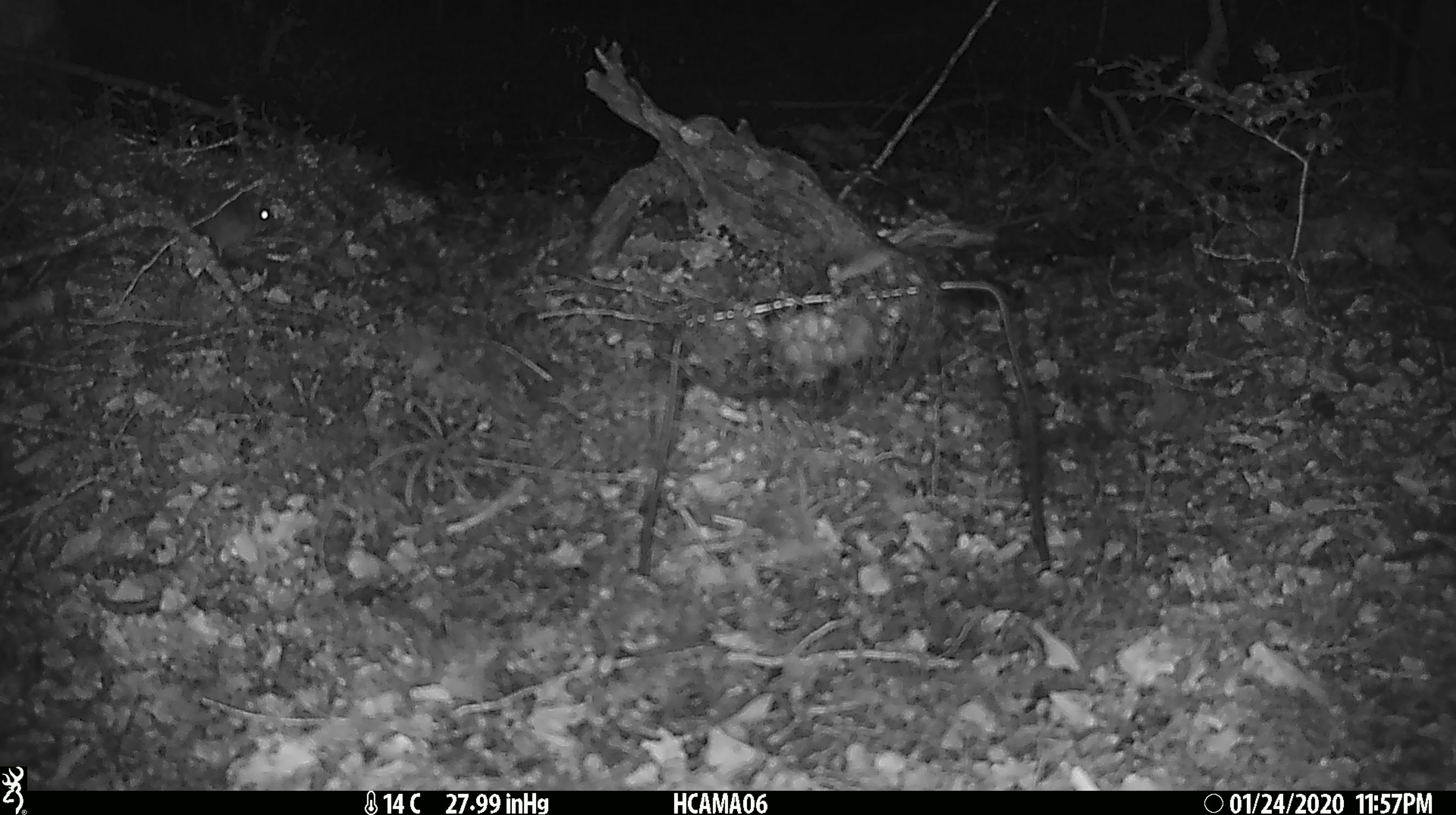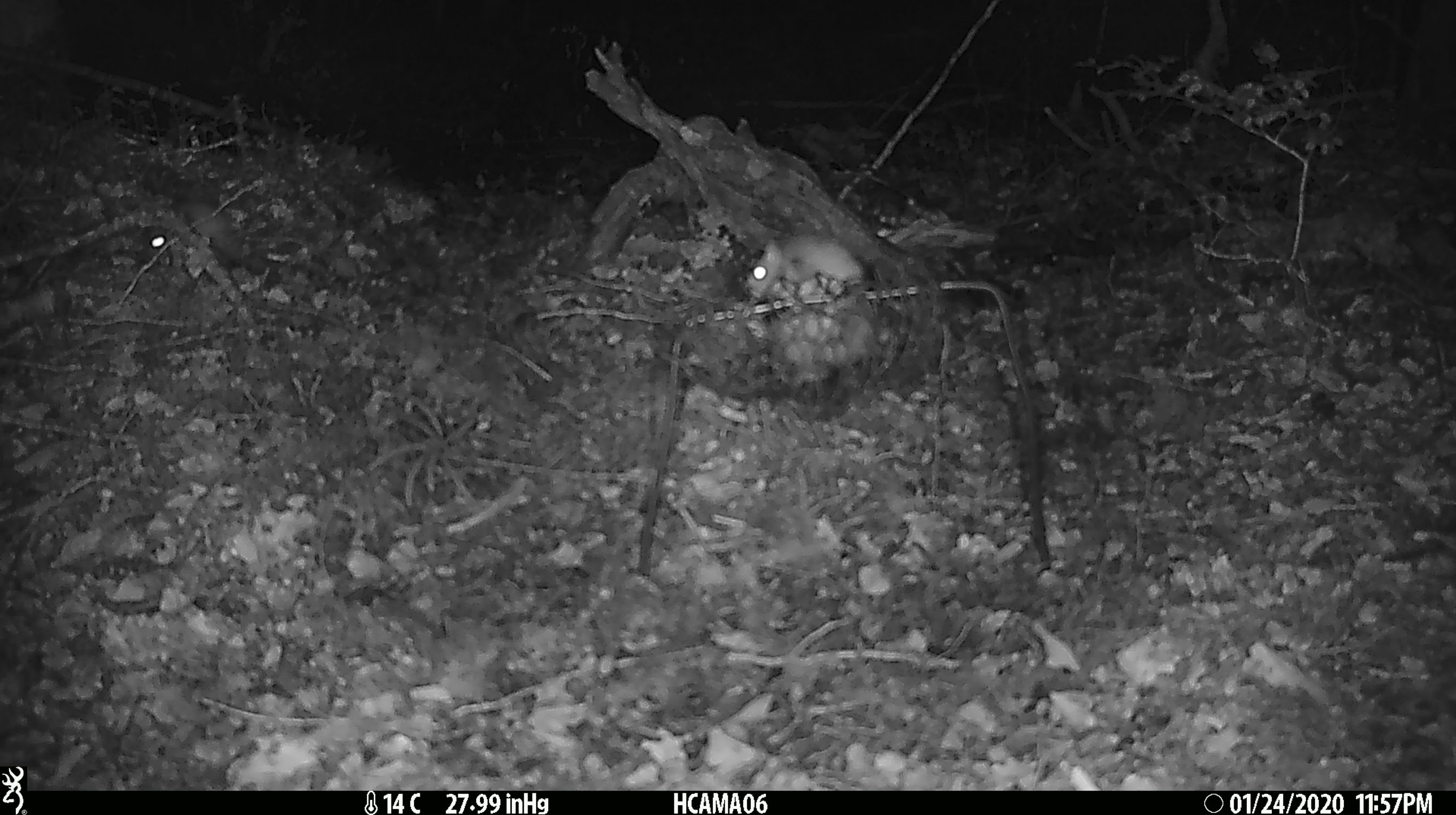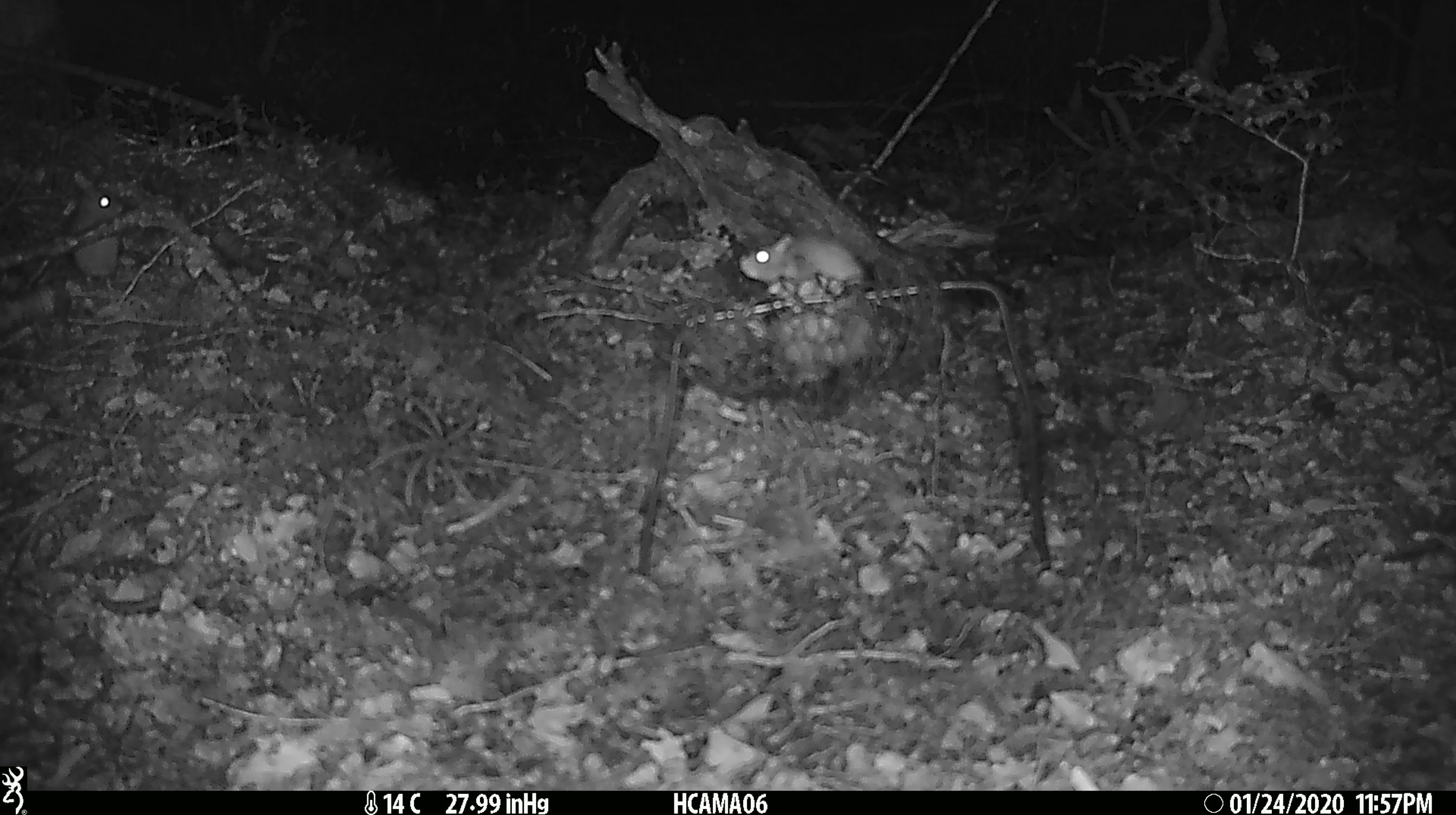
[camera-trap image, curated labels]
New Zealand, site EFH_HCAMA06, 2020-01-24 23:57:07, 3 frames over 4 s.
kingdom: Animalia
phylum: Chordata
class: Mammalia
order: Rodentia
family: Muridae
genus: Mus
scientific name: Mus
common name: mouse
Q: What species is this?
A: Mouse (Mus).